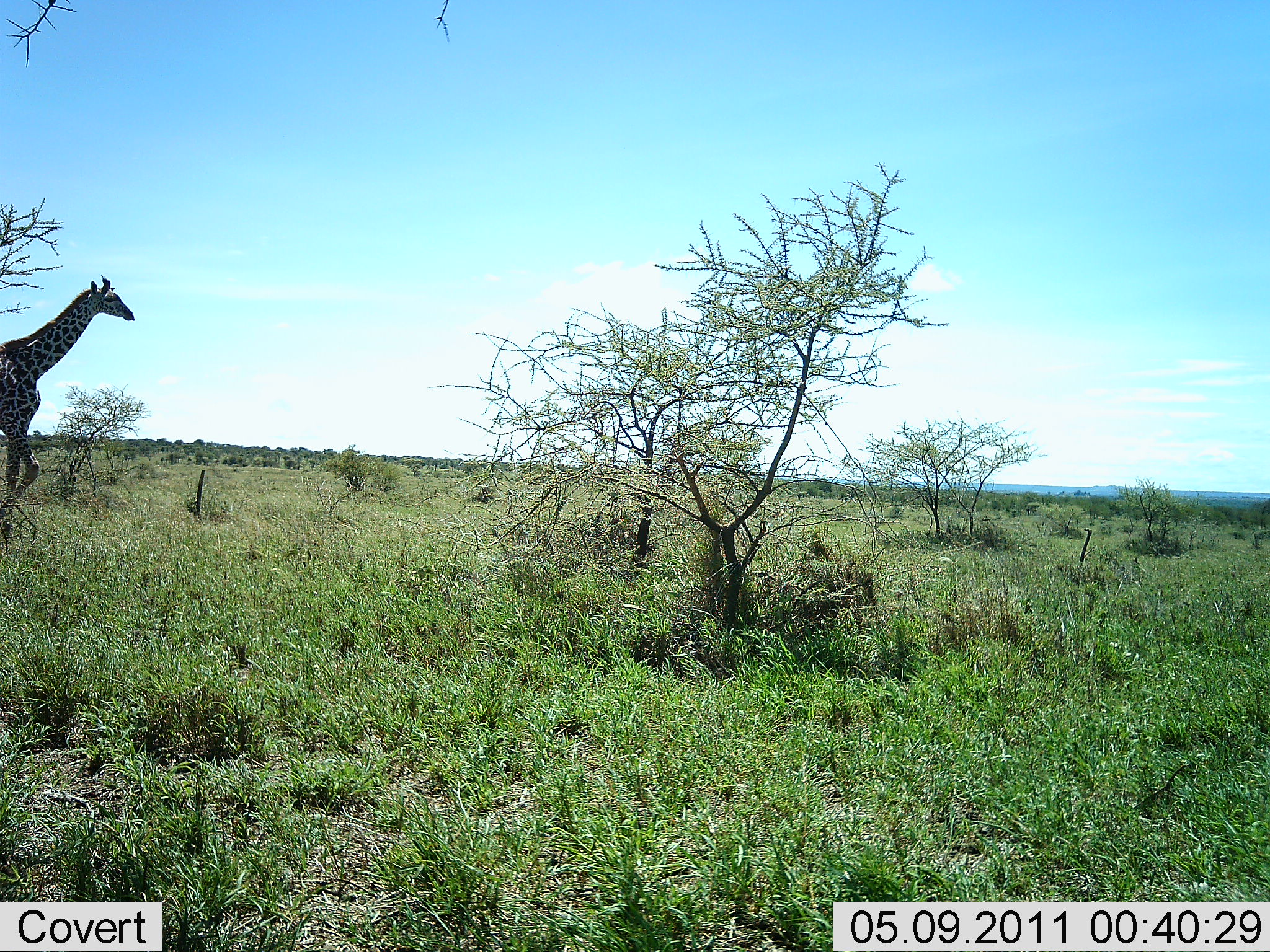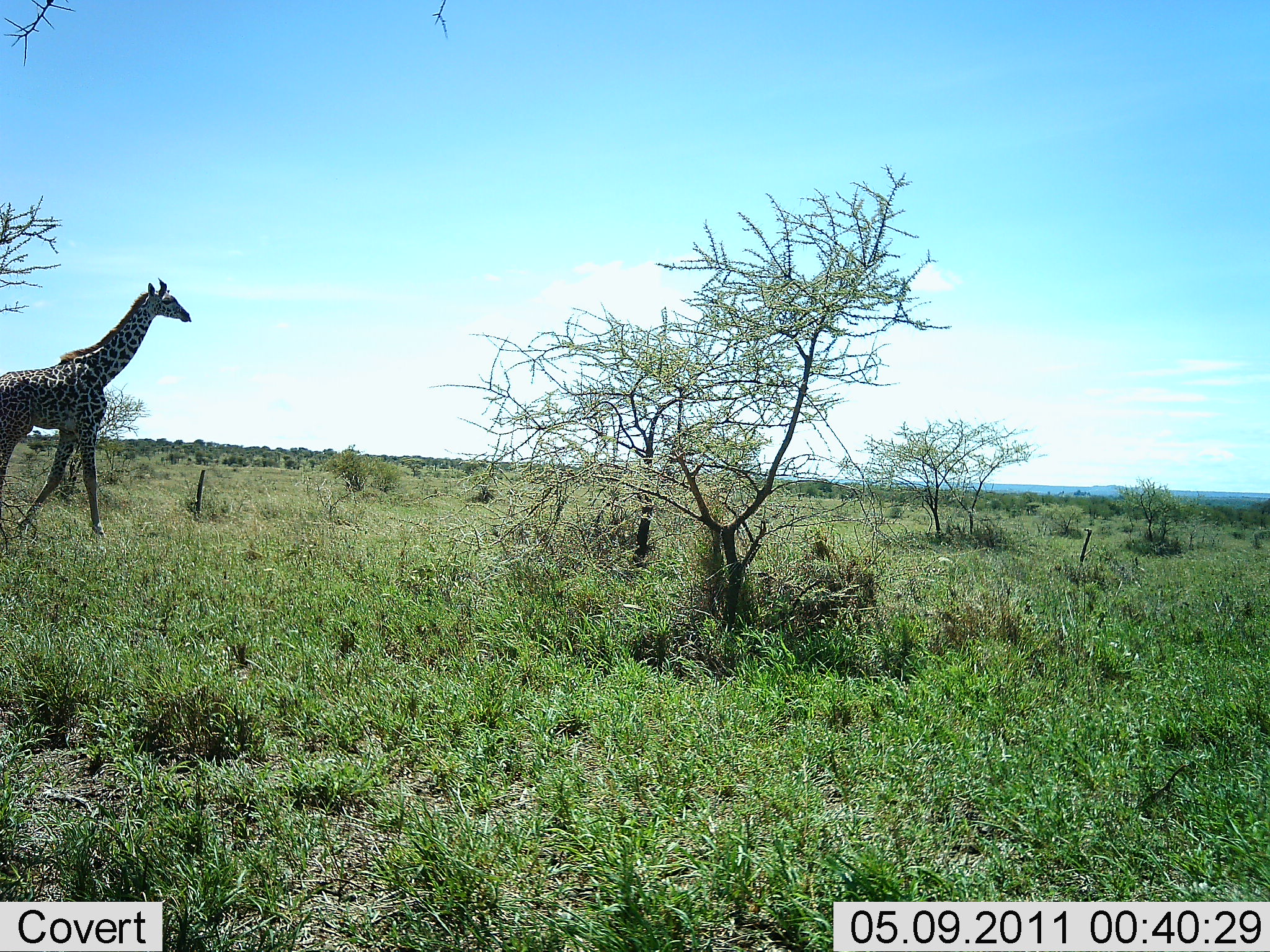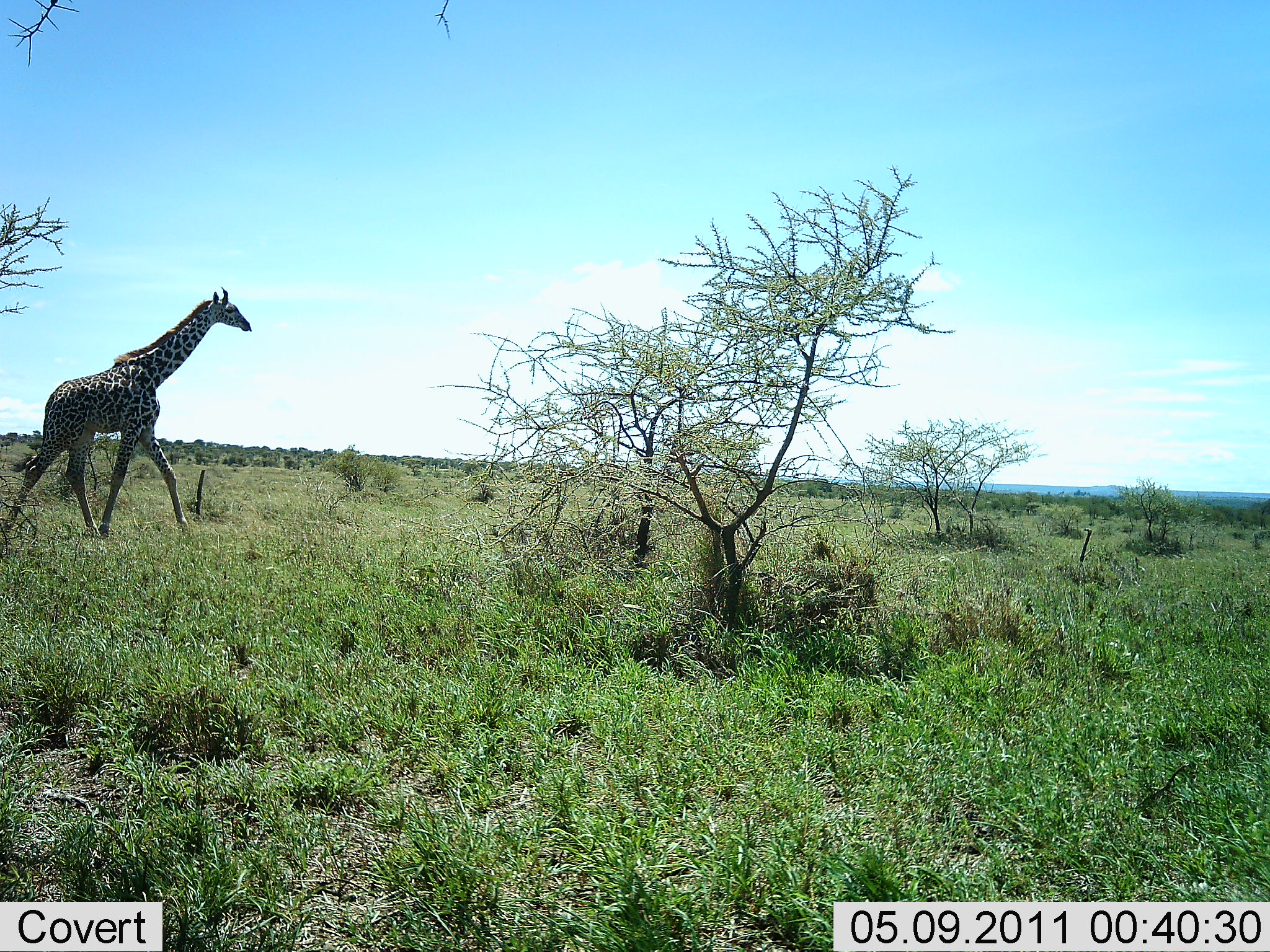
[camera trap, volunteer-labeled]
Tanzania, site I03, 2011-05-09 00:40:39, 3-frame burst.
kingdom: Animalia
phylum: Chordata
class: Mammalia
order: Artiodactyla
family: Giraffidae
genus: Giraffa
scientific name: Giraffa camelopardalis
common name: giraffe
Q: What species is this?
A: Giraffe (Giraffa camelopardalis).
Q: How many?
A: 1.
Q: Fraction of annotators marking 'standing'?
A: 0%.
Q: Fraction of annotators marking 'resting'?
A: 0%.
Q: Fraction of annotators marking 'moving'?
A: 100%.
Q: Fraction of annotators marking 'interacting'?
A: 0%.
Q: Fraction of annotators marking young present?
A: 0%.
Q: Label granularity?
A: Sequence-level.